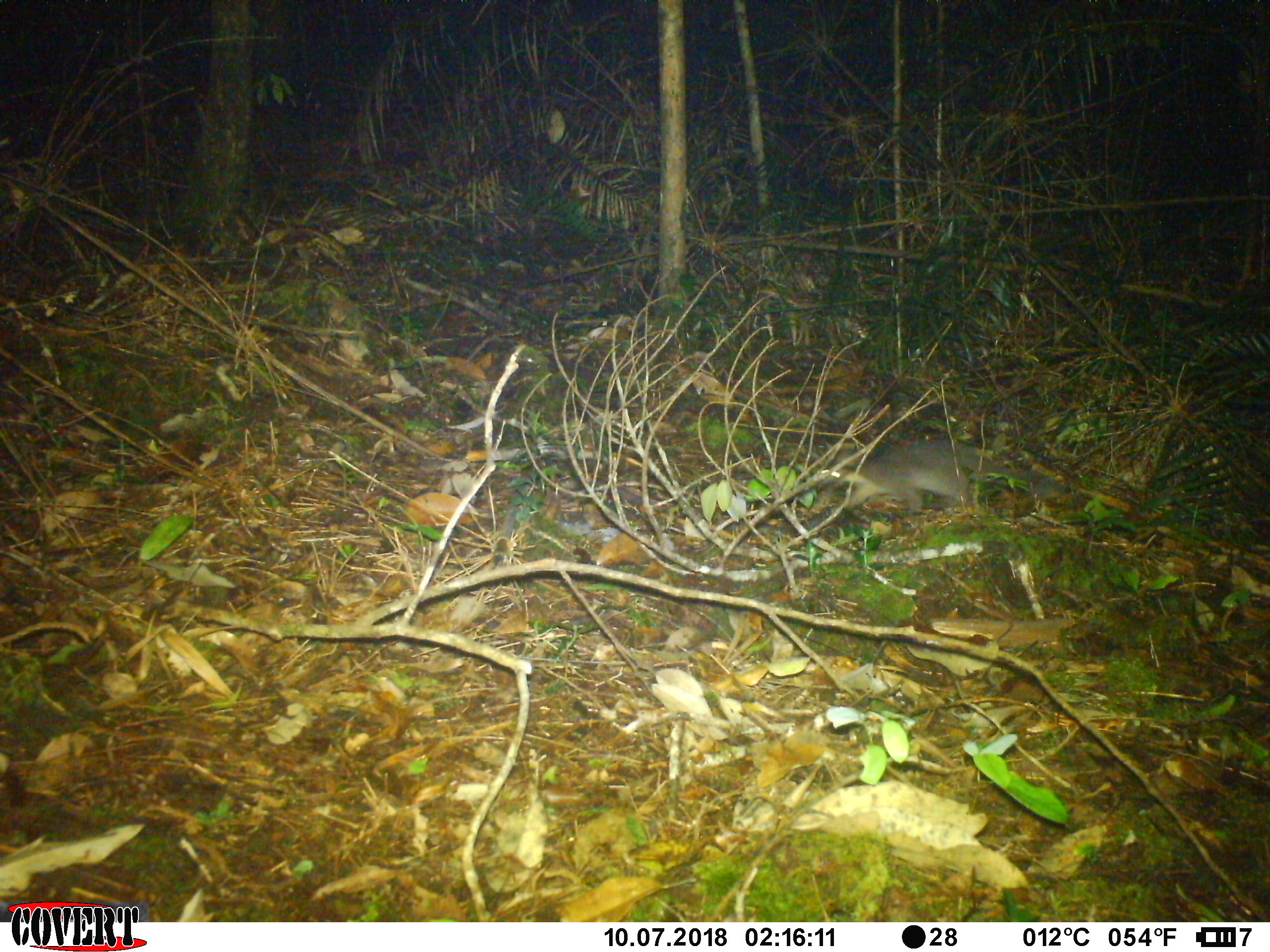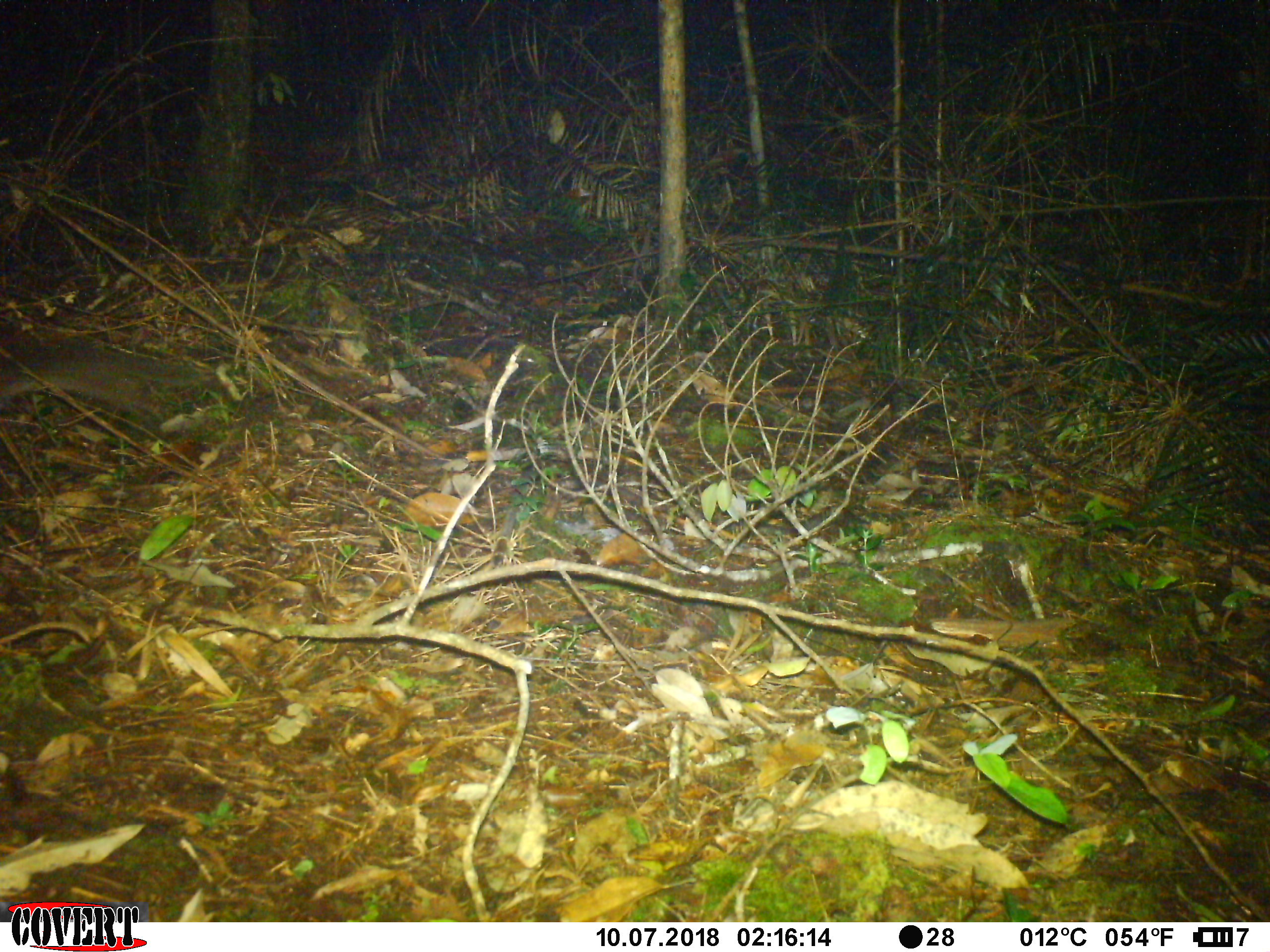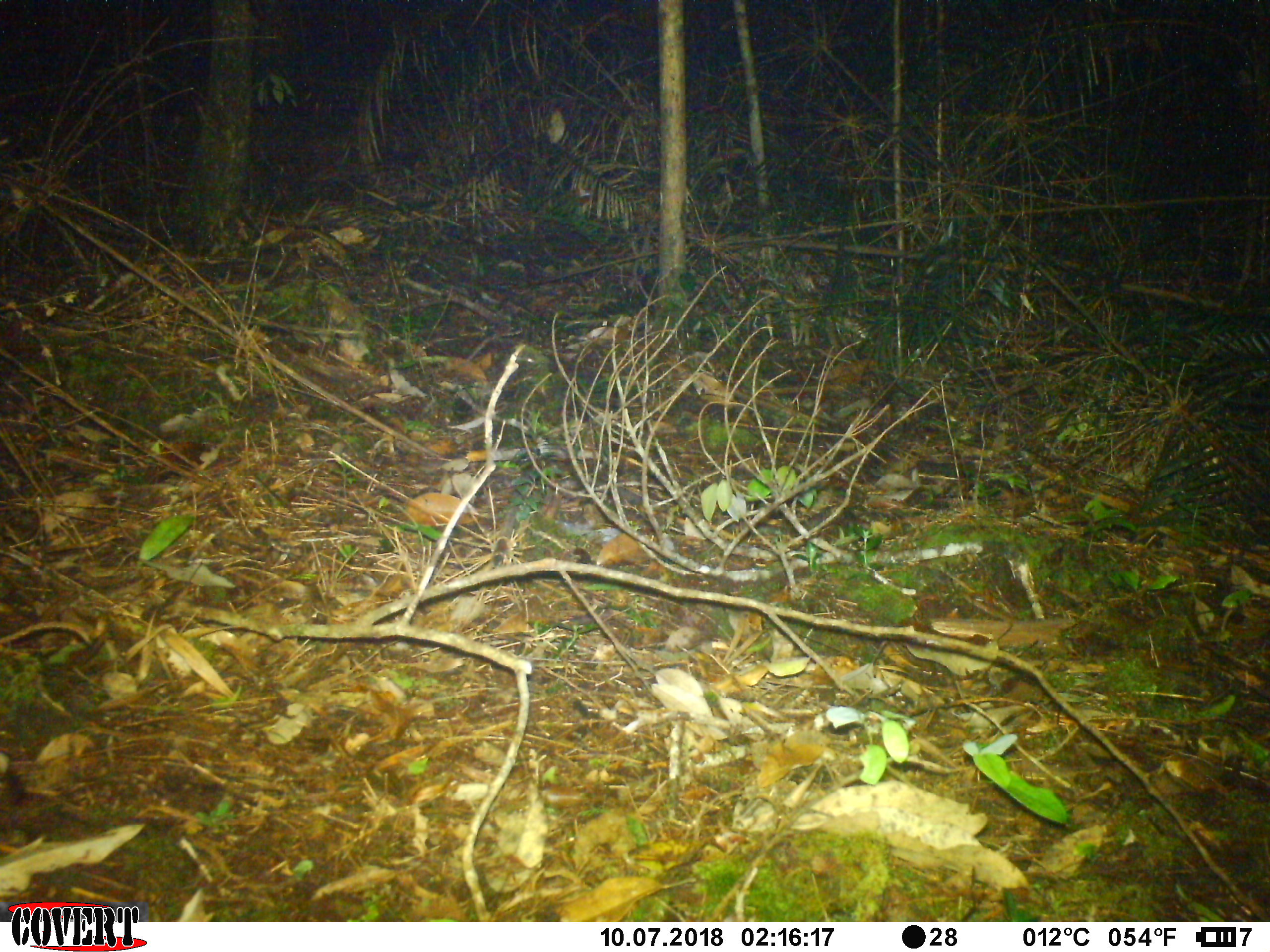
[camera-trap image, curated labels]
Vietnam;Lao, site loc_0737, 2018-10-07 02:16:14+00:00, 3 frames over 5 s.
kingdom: Animalia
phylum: Chordata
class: Mammalia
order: Carnivora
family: Mustelidae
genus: Melogale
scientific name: Melogale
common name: ferret badger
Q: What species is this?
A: Ferret badger (Melogale).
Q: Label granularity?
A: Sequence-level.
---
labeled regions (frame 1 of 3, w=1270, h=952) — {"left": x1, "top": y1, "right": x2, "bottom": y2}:
ferret badger: {"left": 818, "top": 440, "right": 1066, "bottom": 512}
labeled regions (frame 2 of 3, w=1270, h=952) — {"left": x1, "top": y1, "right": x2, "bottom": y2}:
ferret badger: {"left": 0, "top": 341, "right": 199, "bottom": 422}